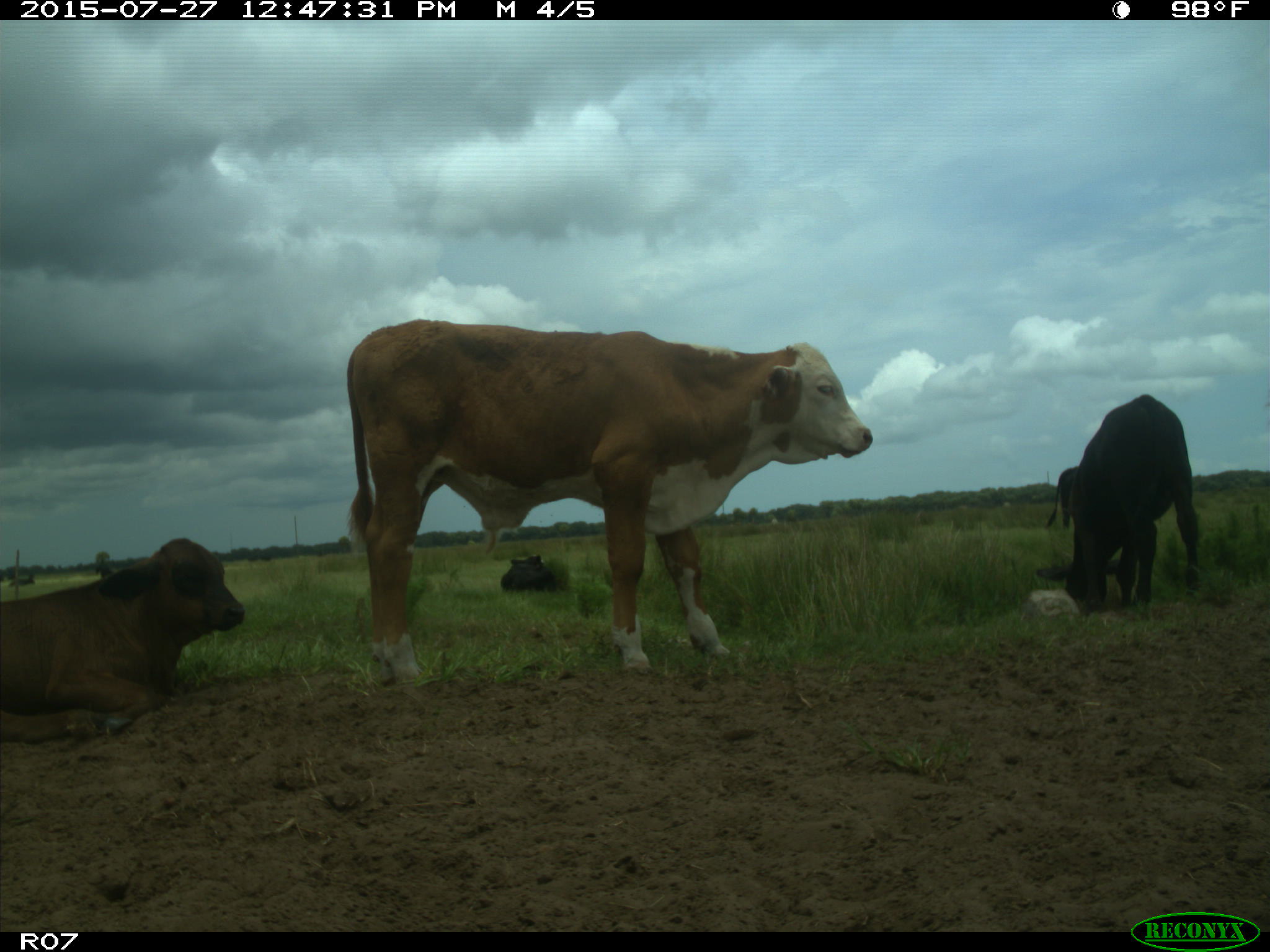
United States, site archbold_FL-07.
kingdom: Animalia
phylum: Chordata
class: Mammalia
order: Artiodactyla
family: Bovidae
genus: Bos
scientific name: Bos taurus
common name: domestic cow